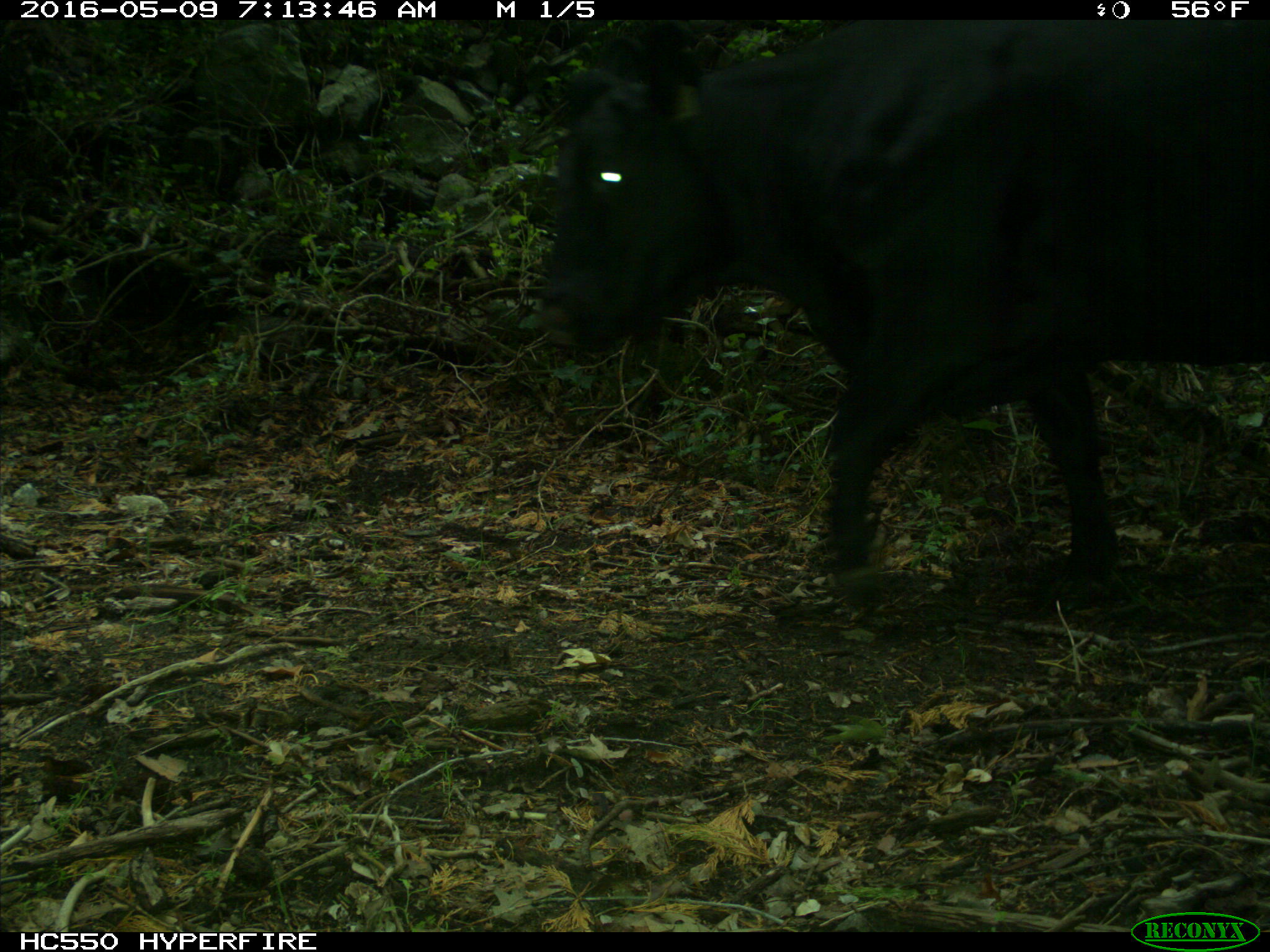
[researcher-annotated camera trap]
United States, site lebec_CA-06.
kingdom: Animalia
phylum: Chordata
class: Mammalia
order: Artiodactyla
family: Bovidae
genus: Bos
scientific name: Bos taurus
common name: domestic cow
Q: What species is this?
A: Bos taurus (domestic cow).